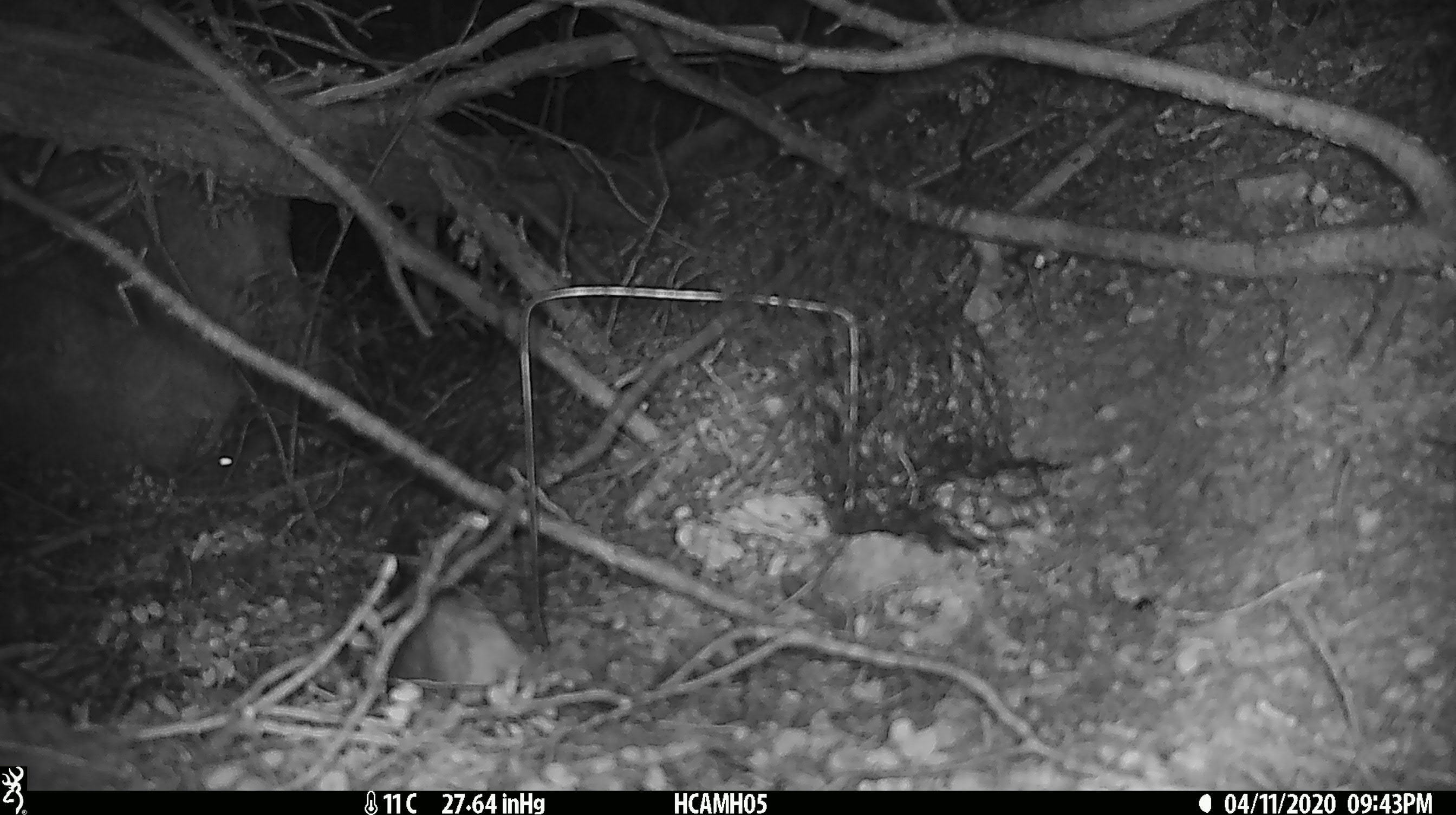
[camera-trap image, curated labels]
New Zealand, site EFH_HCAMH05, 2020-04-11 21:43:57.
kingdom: Animalia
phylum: Chordata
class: Mammalia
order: Rodentia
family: Muridae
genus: Mus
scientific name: Mus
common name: mouse